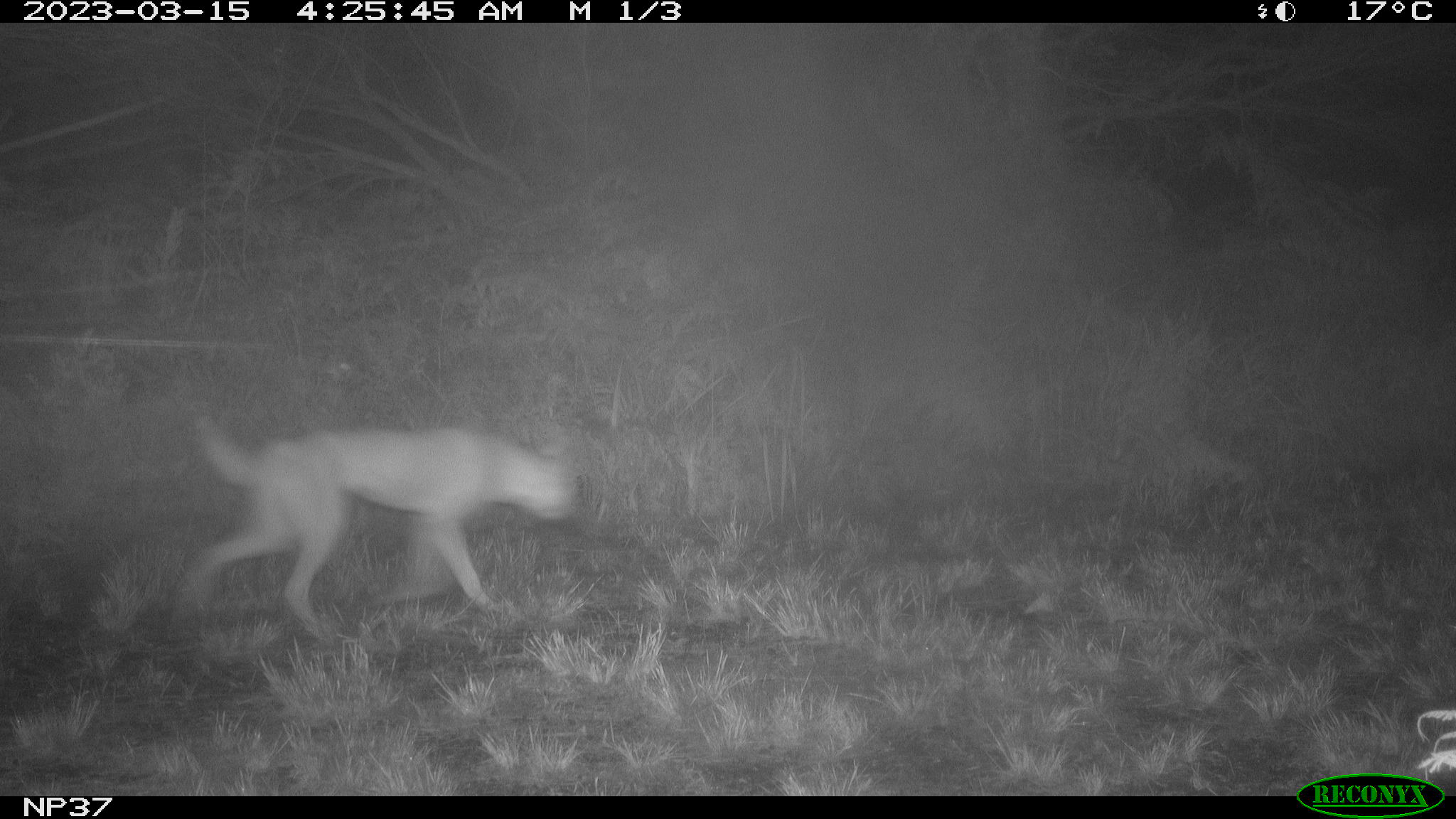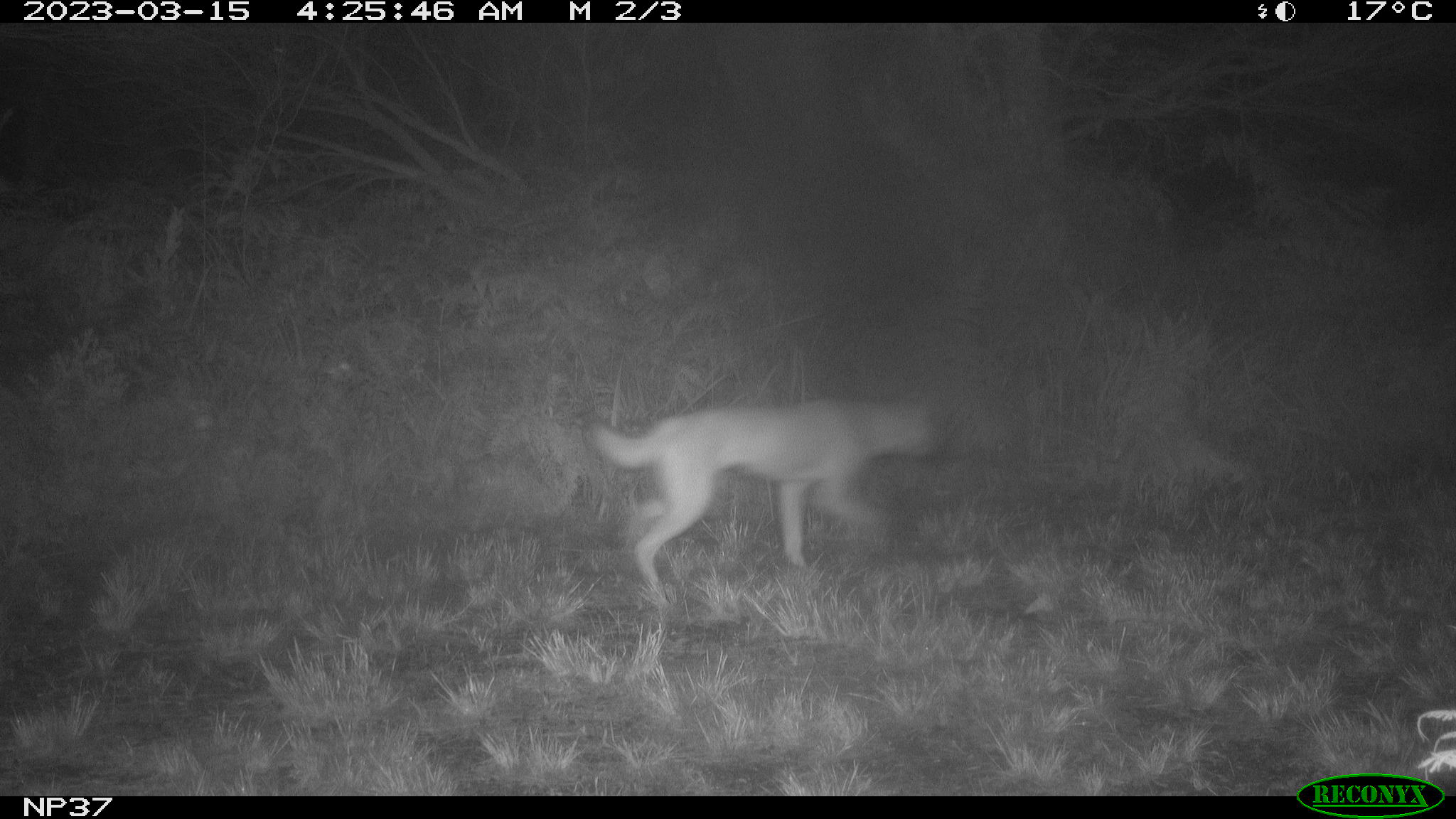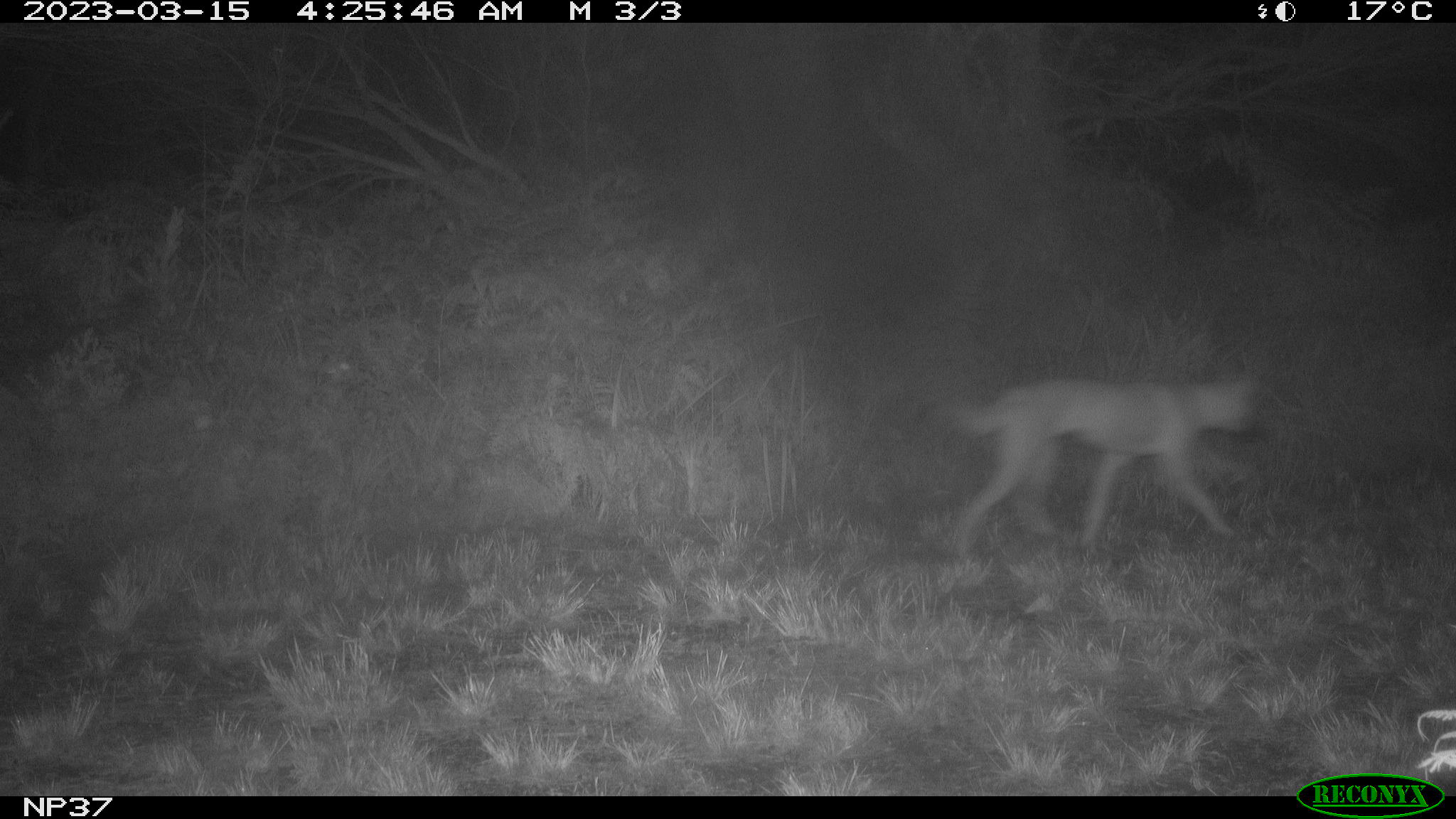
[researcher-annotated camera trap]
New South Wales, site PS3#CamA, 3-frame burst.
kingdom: Animalia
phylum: Chordata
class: Mammalia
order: Carnivora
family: Canidae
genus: Canis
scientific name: Canis familiaris dingo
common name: dingo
Dingo (Canis familiaris dingo).